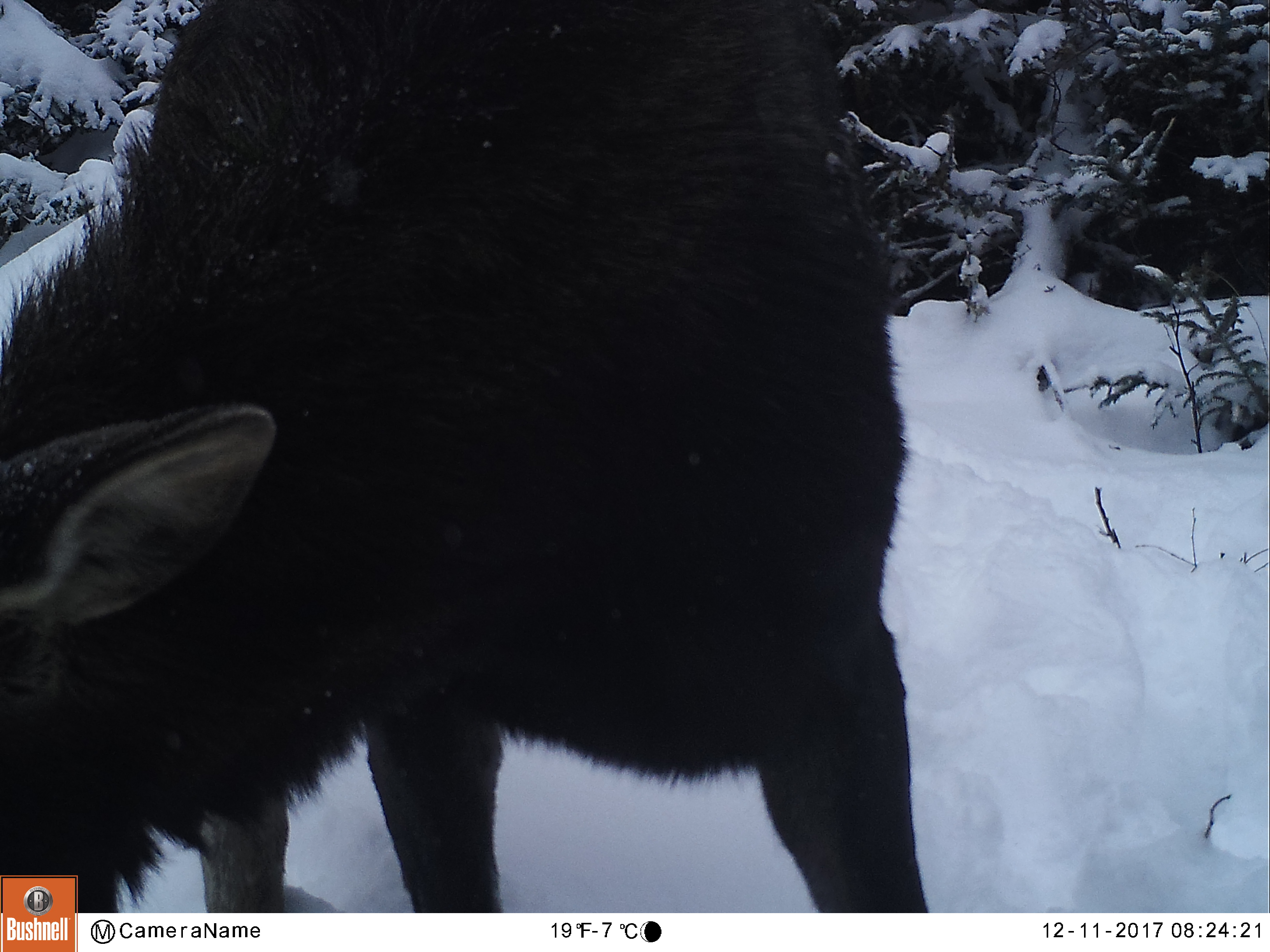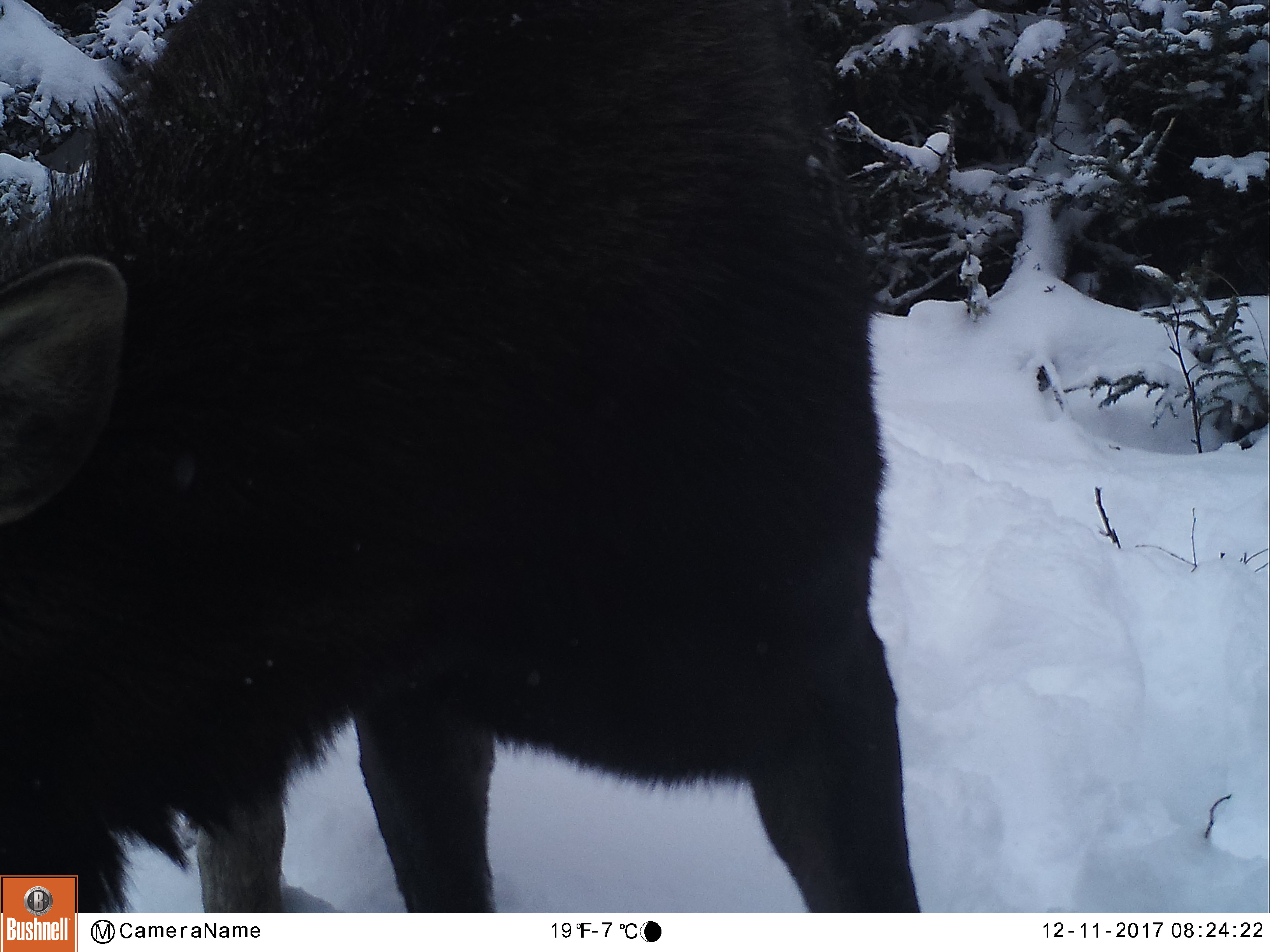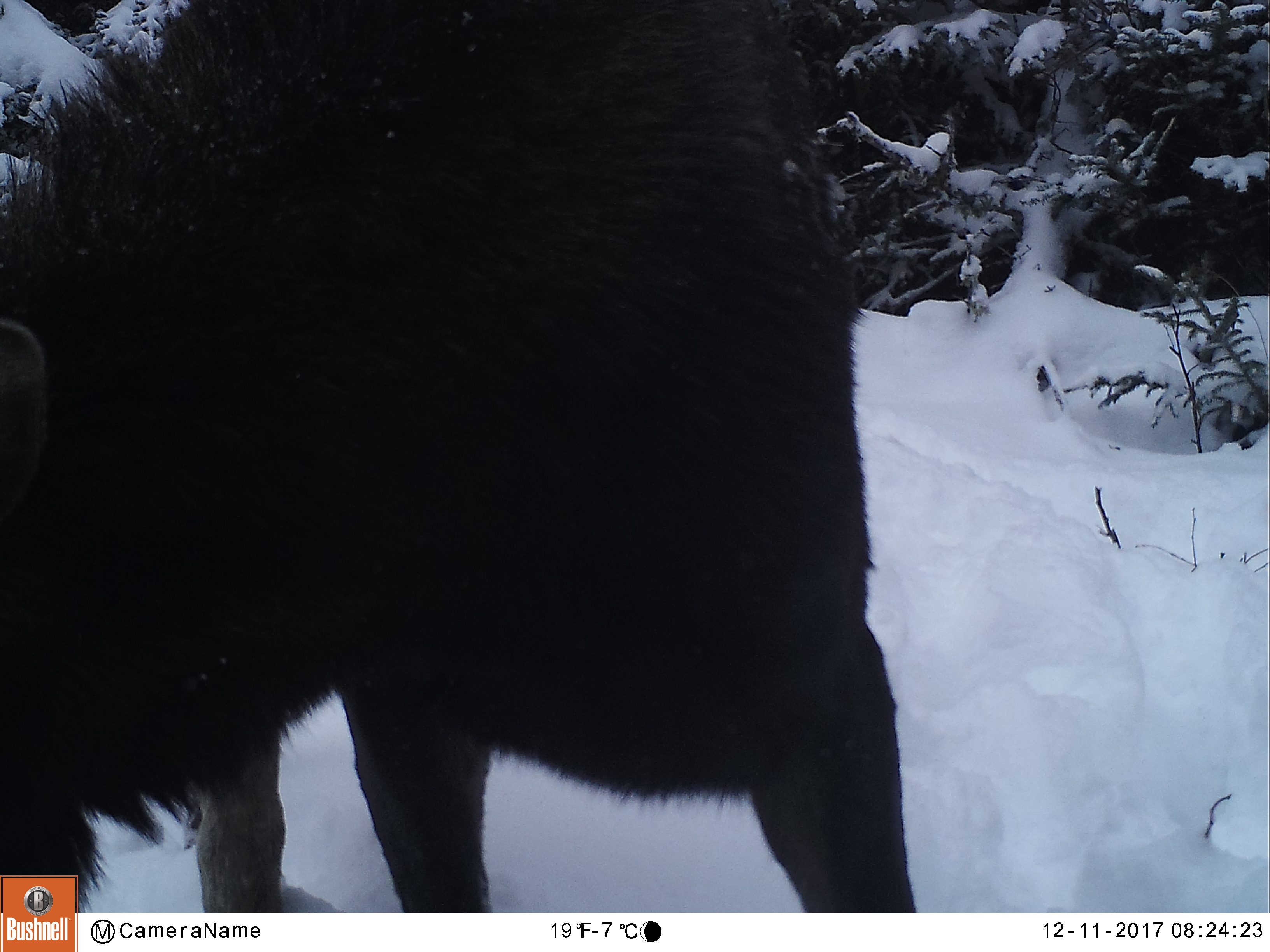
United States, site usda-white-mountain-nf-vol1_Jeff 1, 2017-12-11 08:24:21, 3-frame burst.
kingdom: Animalia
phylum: Chordata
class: Mammalia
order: Artiodactyla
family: Cervidae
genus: Alces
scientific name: Alces alces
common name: moose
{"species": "moose (Alces alces)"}